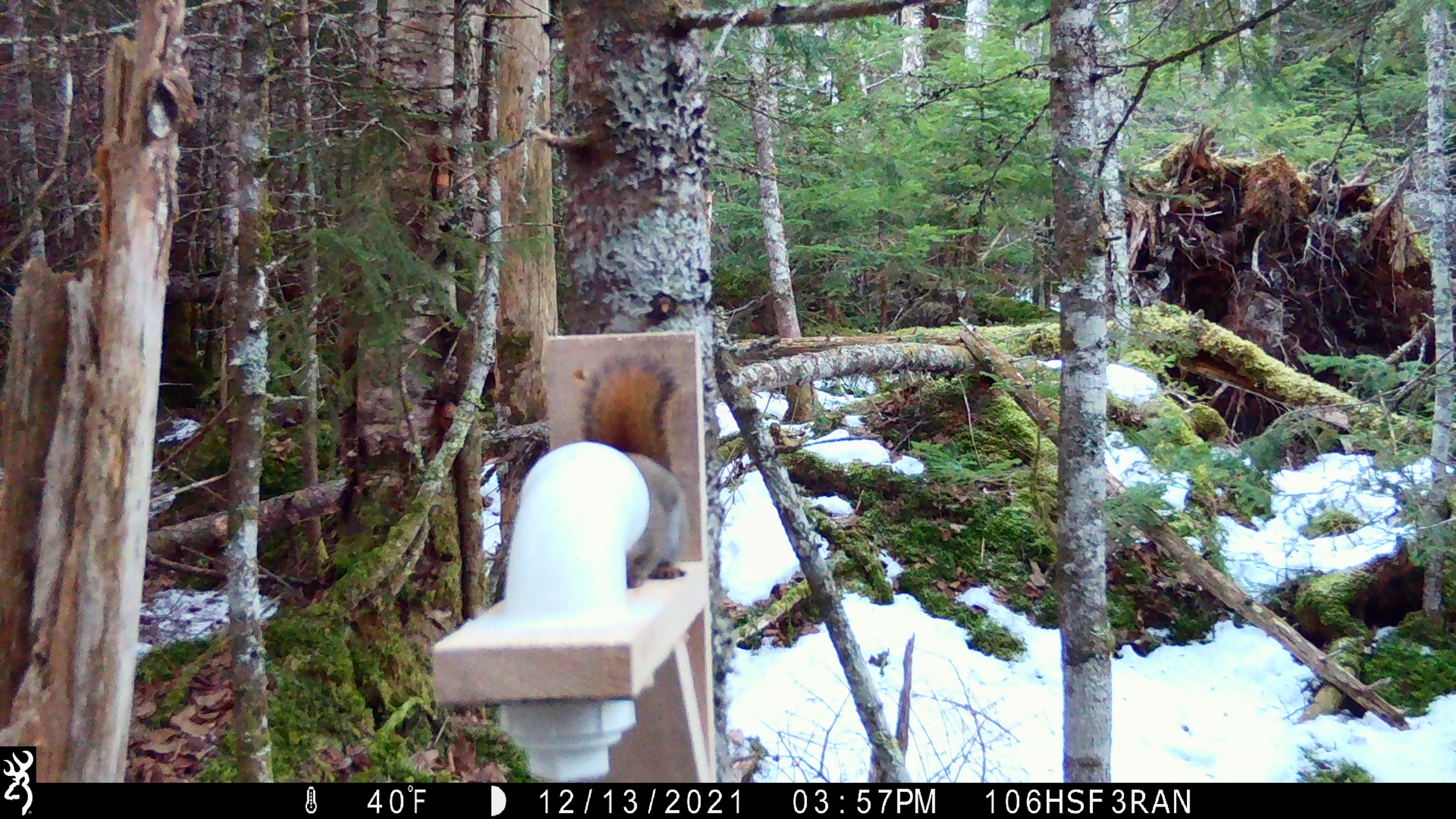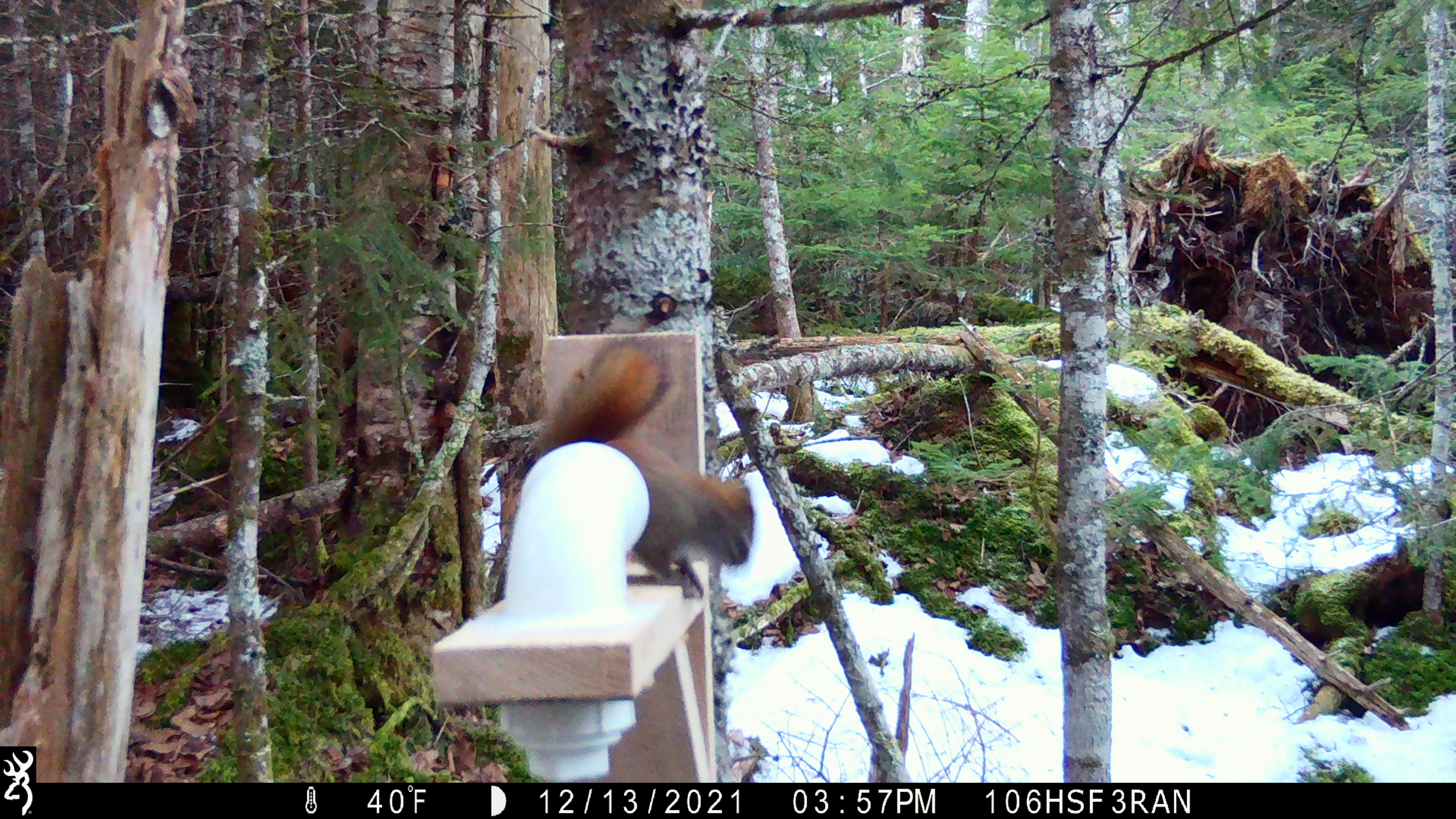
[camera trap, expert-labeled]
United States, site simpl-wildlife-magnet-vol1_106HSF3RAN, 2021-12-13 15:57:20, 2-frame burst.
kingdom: Animalia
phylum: Chordata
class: Mammalia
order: Rodentia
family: Sciuridae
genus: Tamiasciurus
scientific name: Tamiasciurus hudsonicus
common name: red squirrel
Red squirrel (Tamiasciurus hudsonicus).